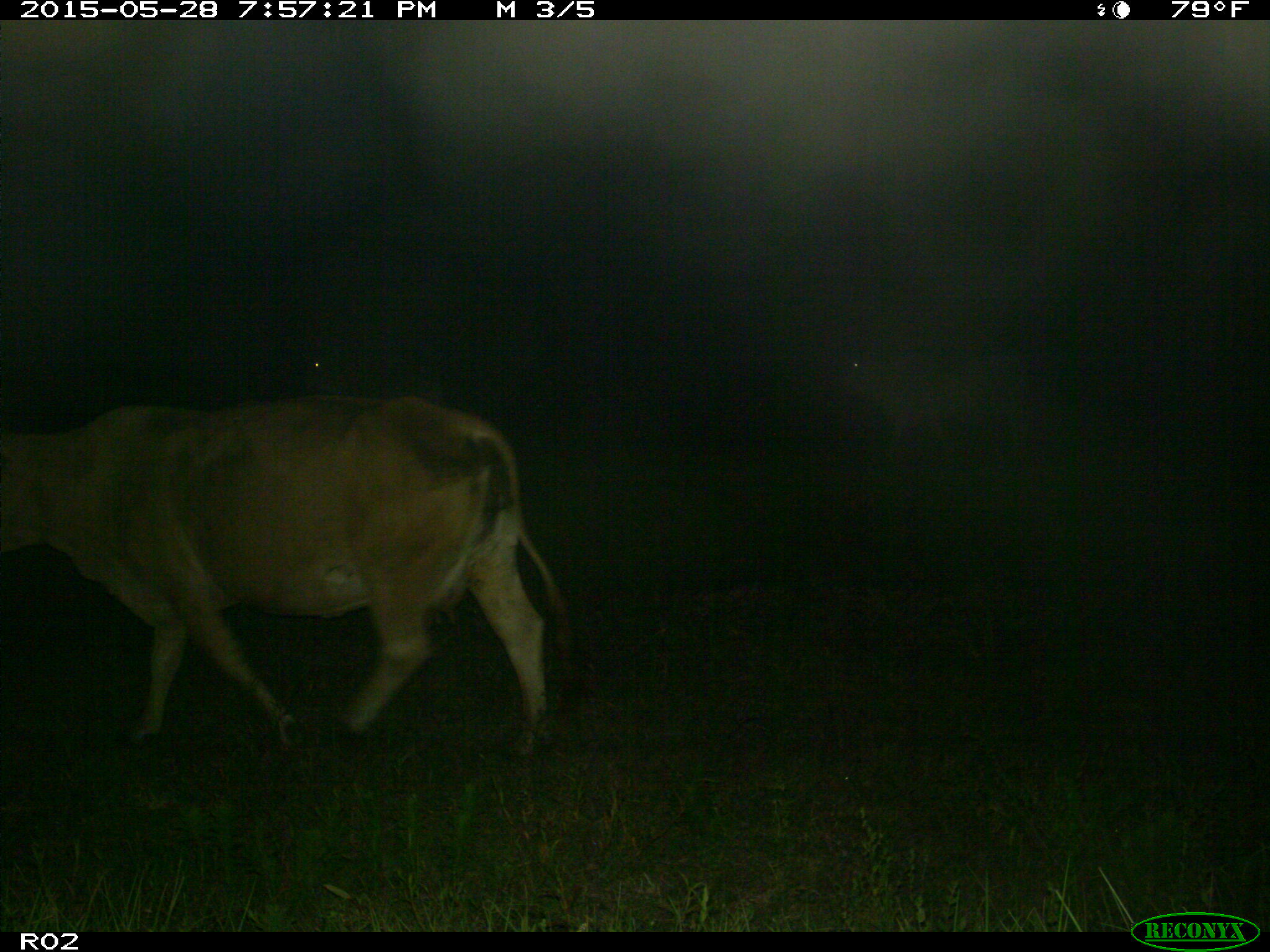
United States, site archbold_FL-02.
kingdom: Animalia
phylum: Chordata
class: Mammalia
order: Artiodactyla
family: Bovidae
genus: Bos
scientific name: Bos taurus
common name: domestic cow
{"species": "Bos taurus (domestic cow)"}